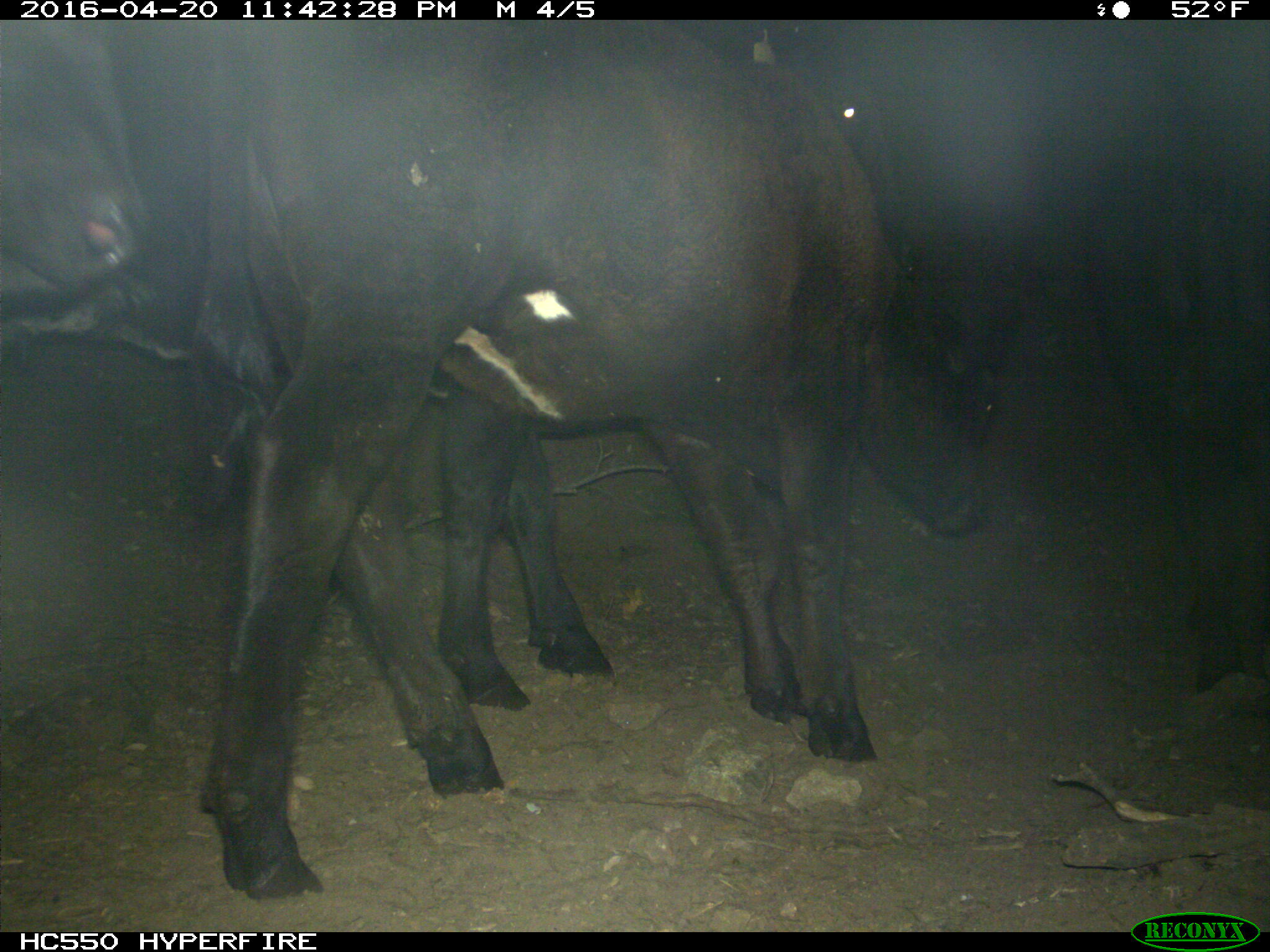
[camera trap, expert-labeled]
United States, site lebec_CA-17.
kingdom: Animalia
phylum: Chordata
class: Mammalia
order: Artiodactyla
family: Bovidae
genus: Bos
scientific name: Bos taurus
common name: domestic cow